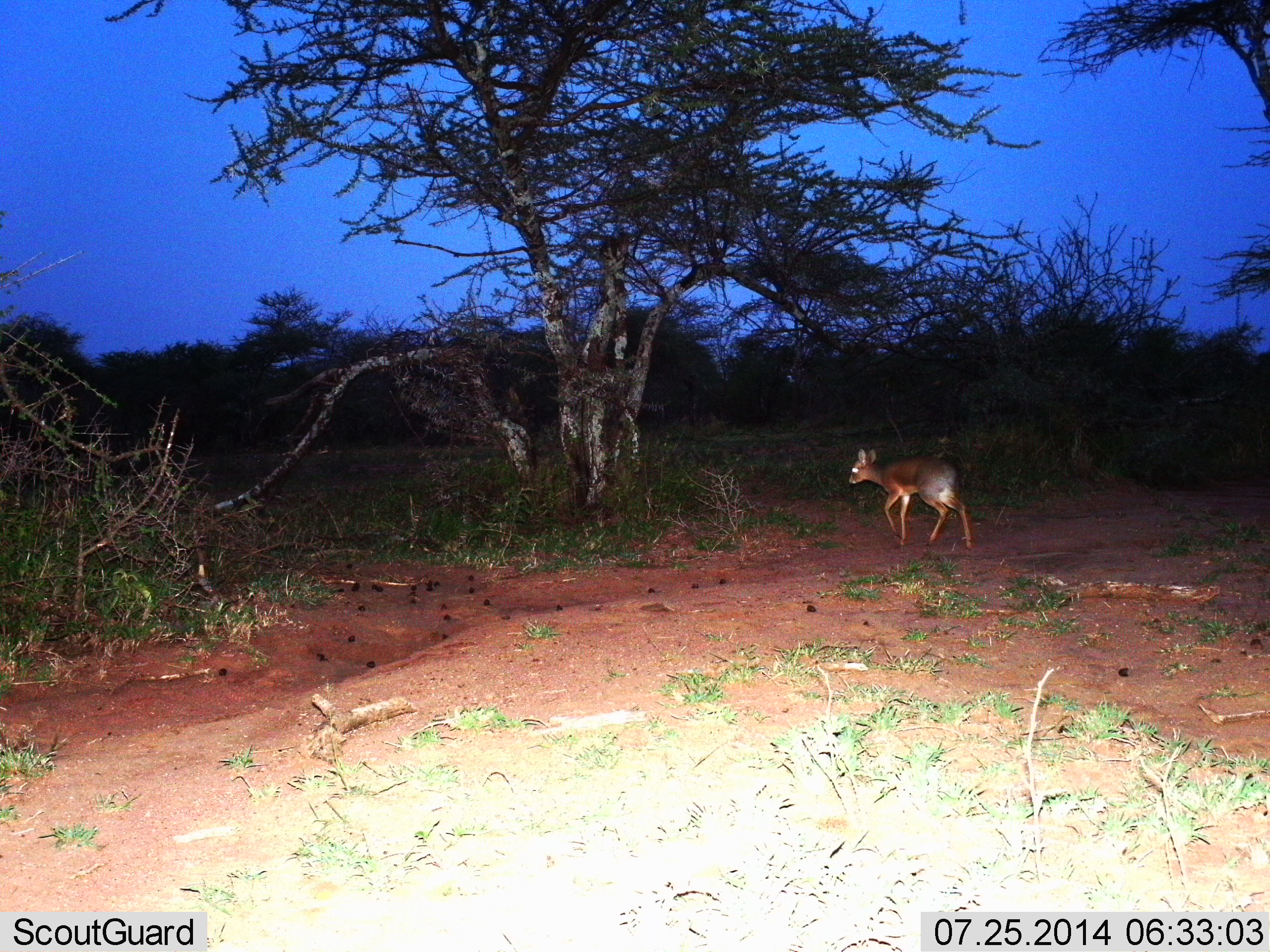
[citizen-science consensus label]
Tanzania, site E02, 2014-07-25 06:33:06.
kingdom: Animalia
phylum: Chordata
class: Mammalia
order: Artiodactyla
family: Bovidae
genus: Madoqua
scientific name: Madoqua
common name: dikdik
Dikdik (Madoqua), count 1. Behavior (volunteer vote fractions): standing 20%, resting 0%, moving 90%, interacting 0%. Young present (vote fraction): 0%. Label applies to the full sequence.